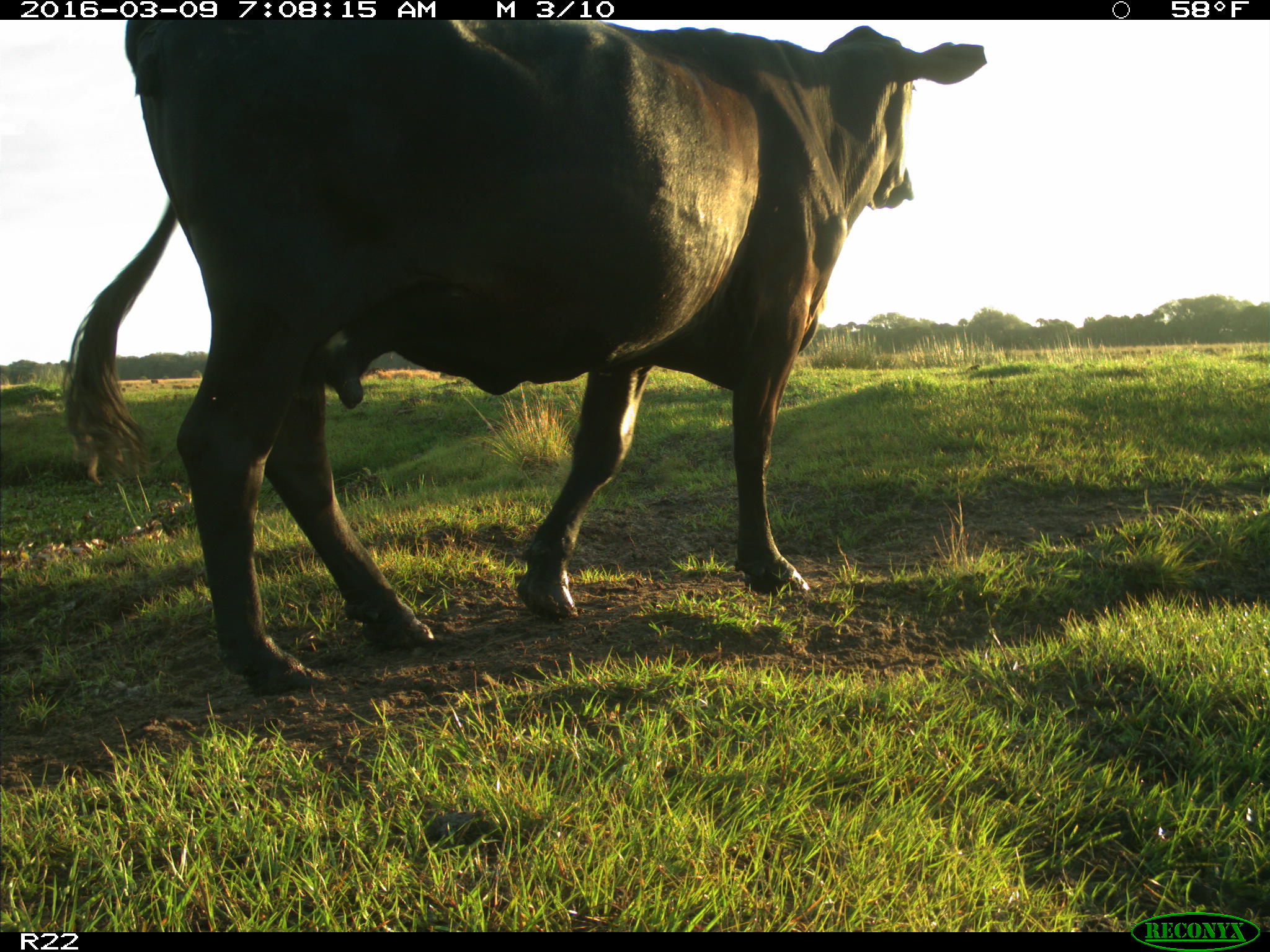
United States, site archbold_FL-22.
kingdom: Animalia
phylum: Chordata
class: Mammalia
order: Artiodactyla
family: Bovidae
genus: Bos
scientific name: Bos taurus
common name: domestic cow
Bos taurus (domestic cow).